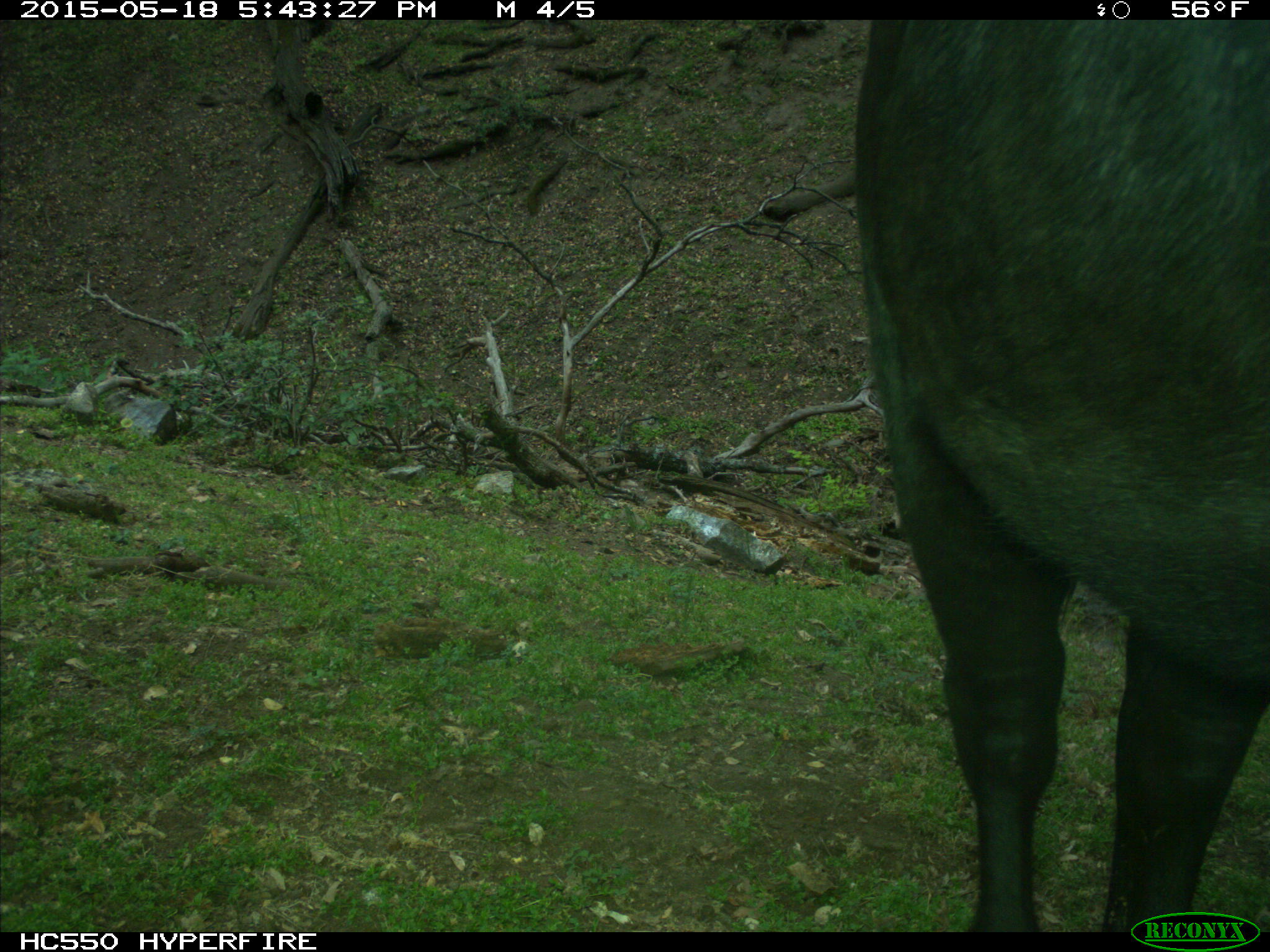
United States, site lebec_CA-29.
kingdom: Animalia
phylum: Chordata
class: Mammalia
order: Artiodactyla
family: Bovidae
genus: Bos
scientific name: Bos taurus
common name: domestic cow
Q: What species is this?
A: Bos taurus (domestic cow).